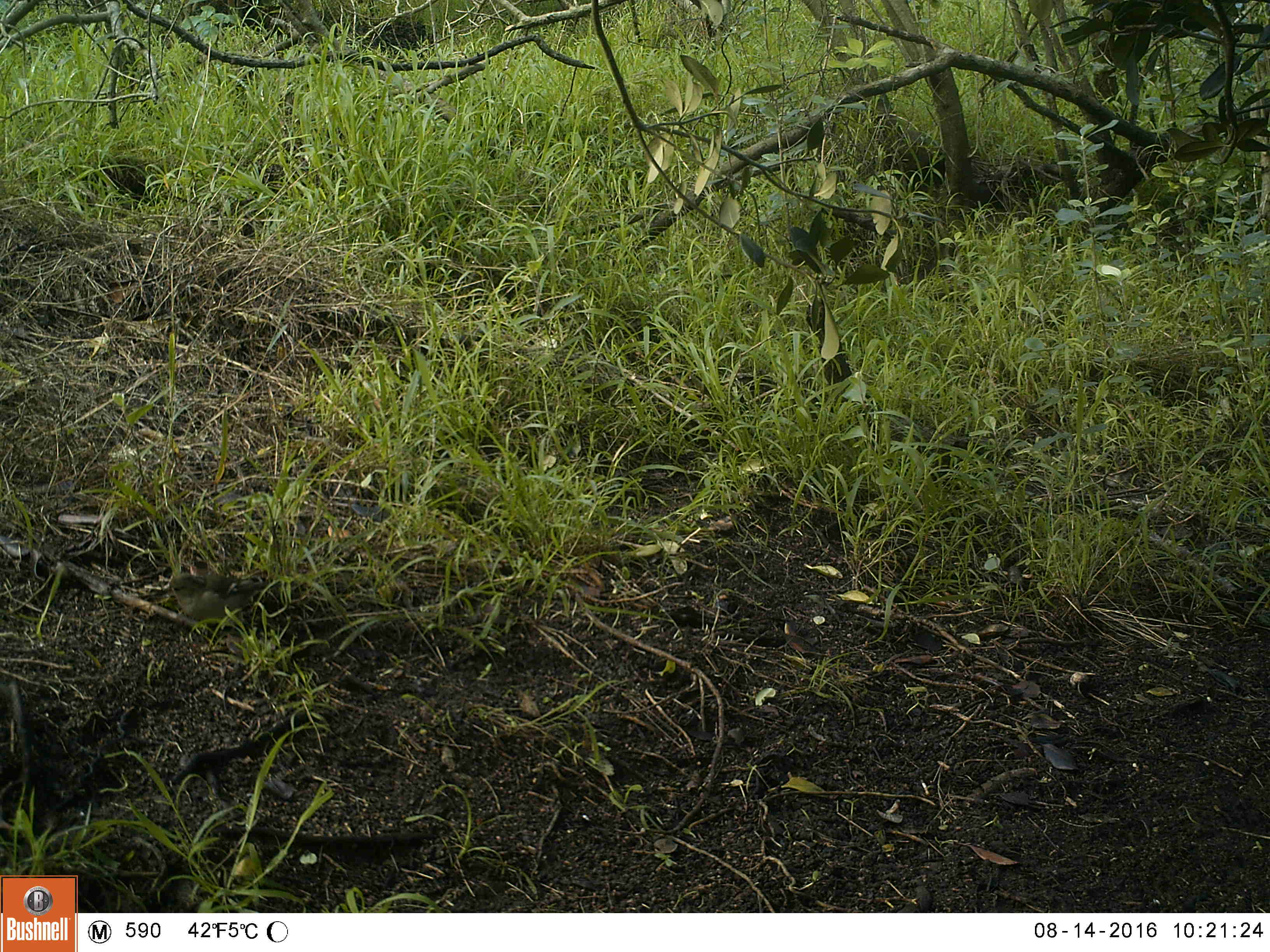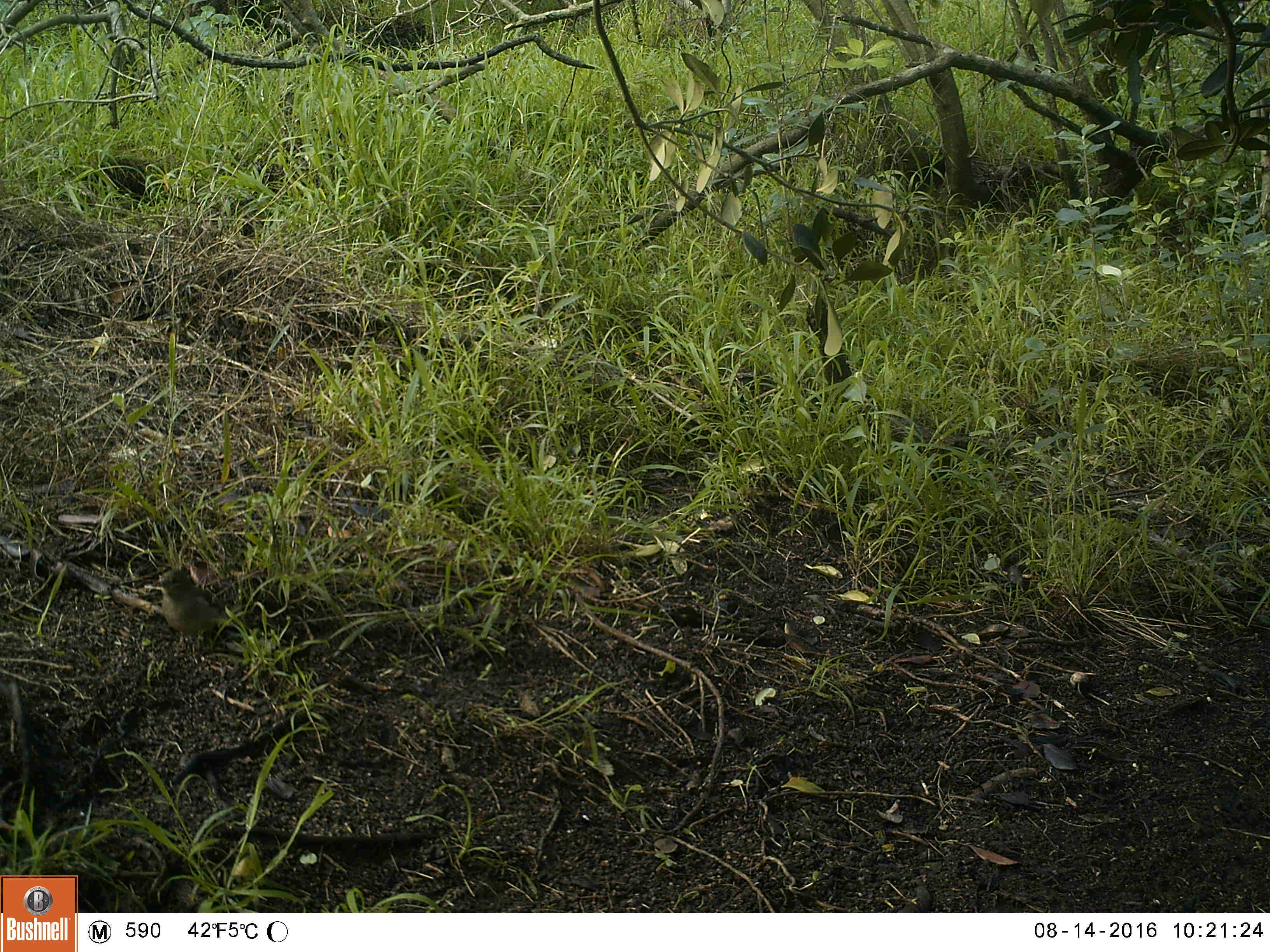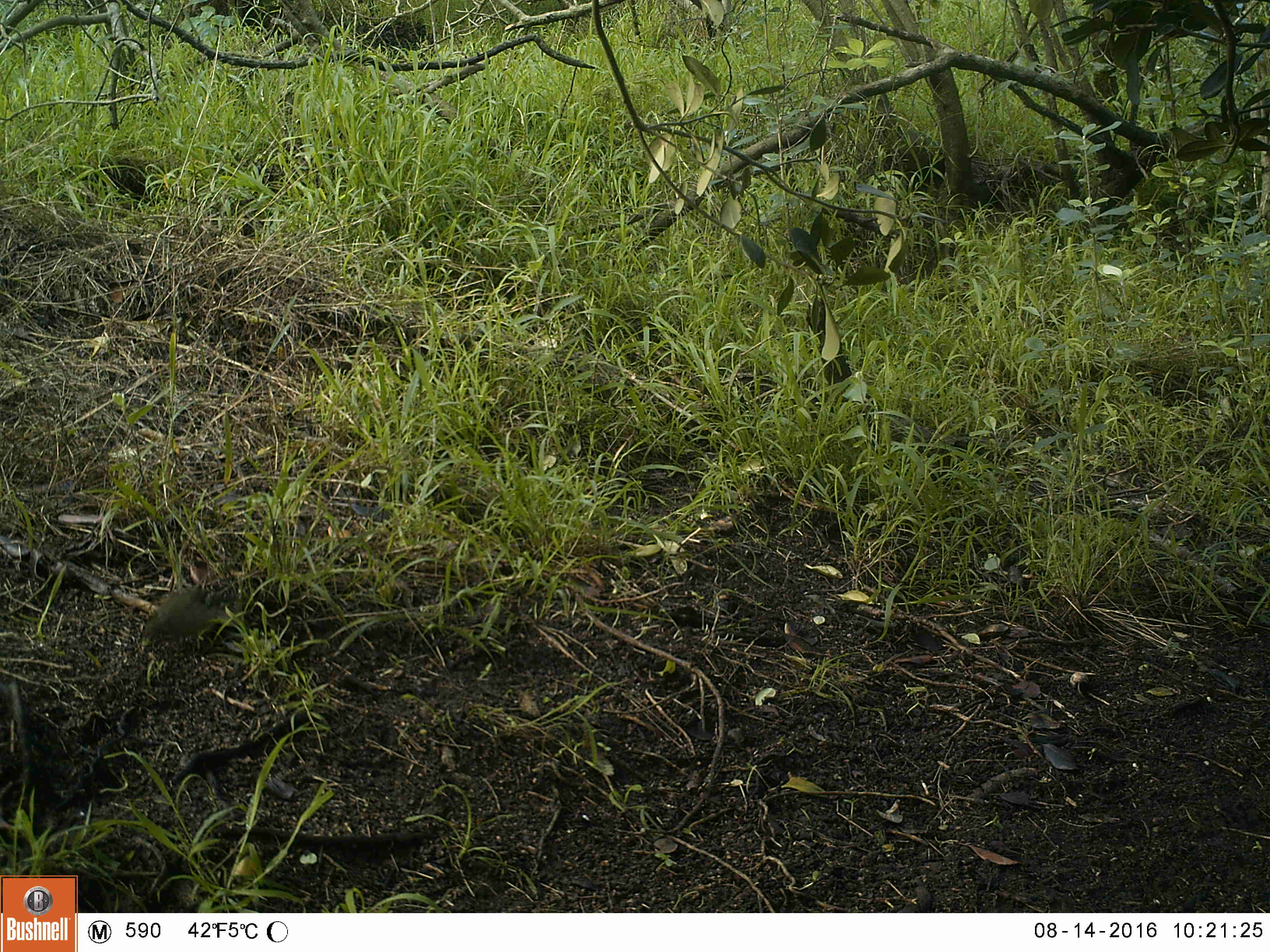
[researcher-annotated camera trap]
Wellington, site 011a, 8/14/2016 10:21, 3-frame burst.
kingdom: Animalia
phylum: Chordata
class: Aves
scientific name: Aves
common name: bird